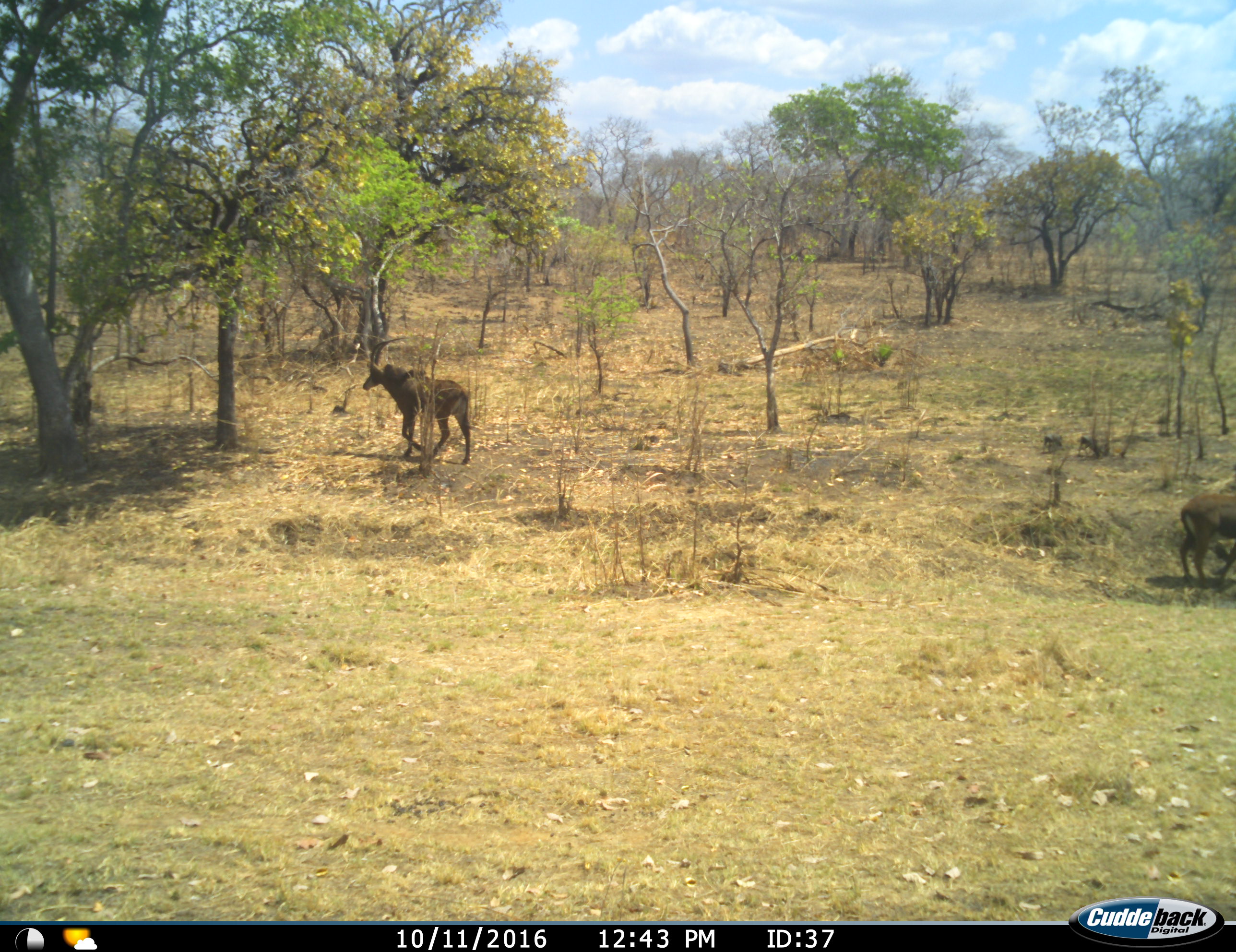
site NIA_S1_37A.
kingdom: Animalia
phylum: Chordata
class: Mammalia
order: Artiodactyla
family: Bovidae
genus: Hippotragus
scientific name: Hippotragus niger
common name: sable antelope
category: sable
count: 2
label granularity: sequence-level